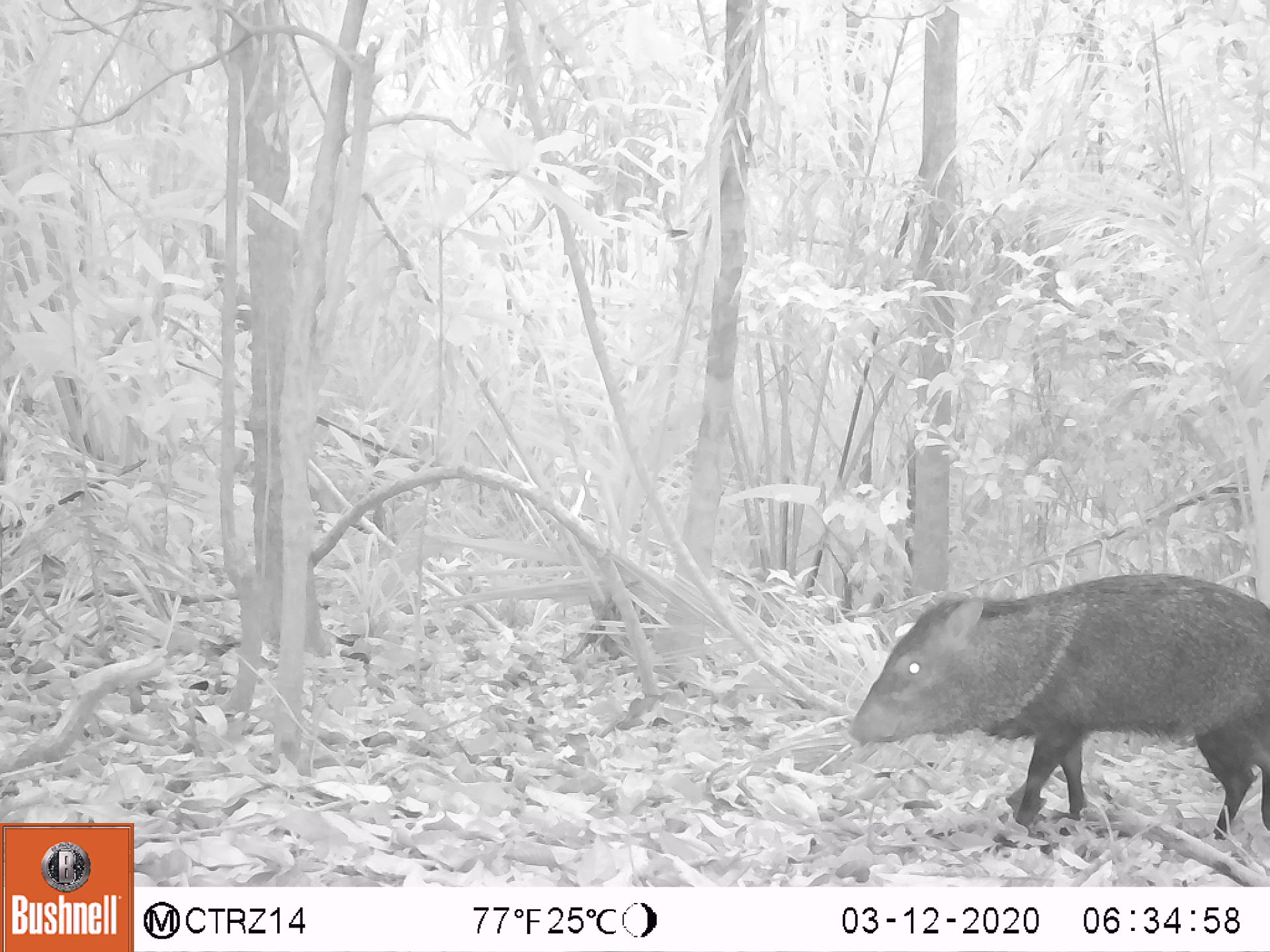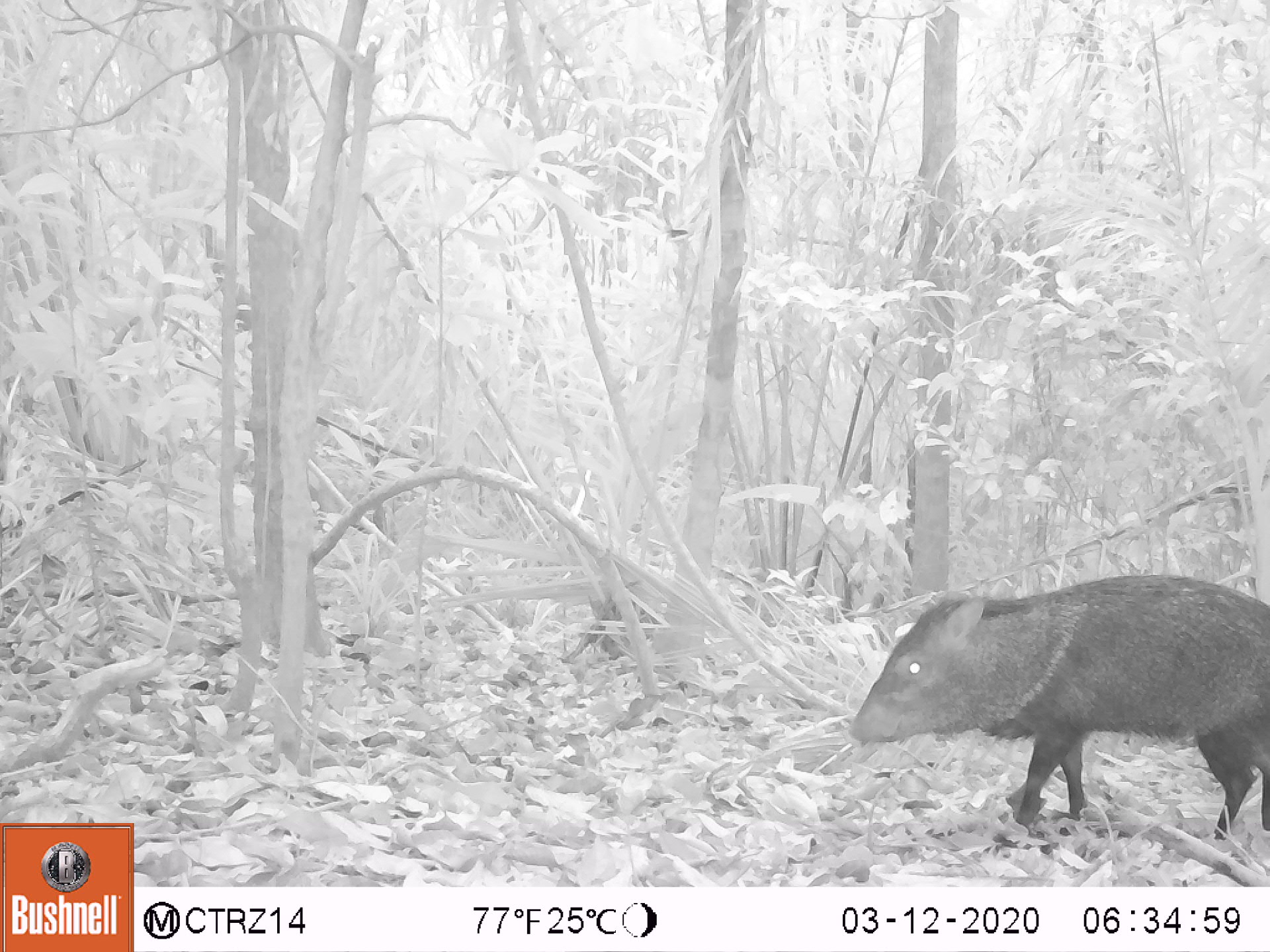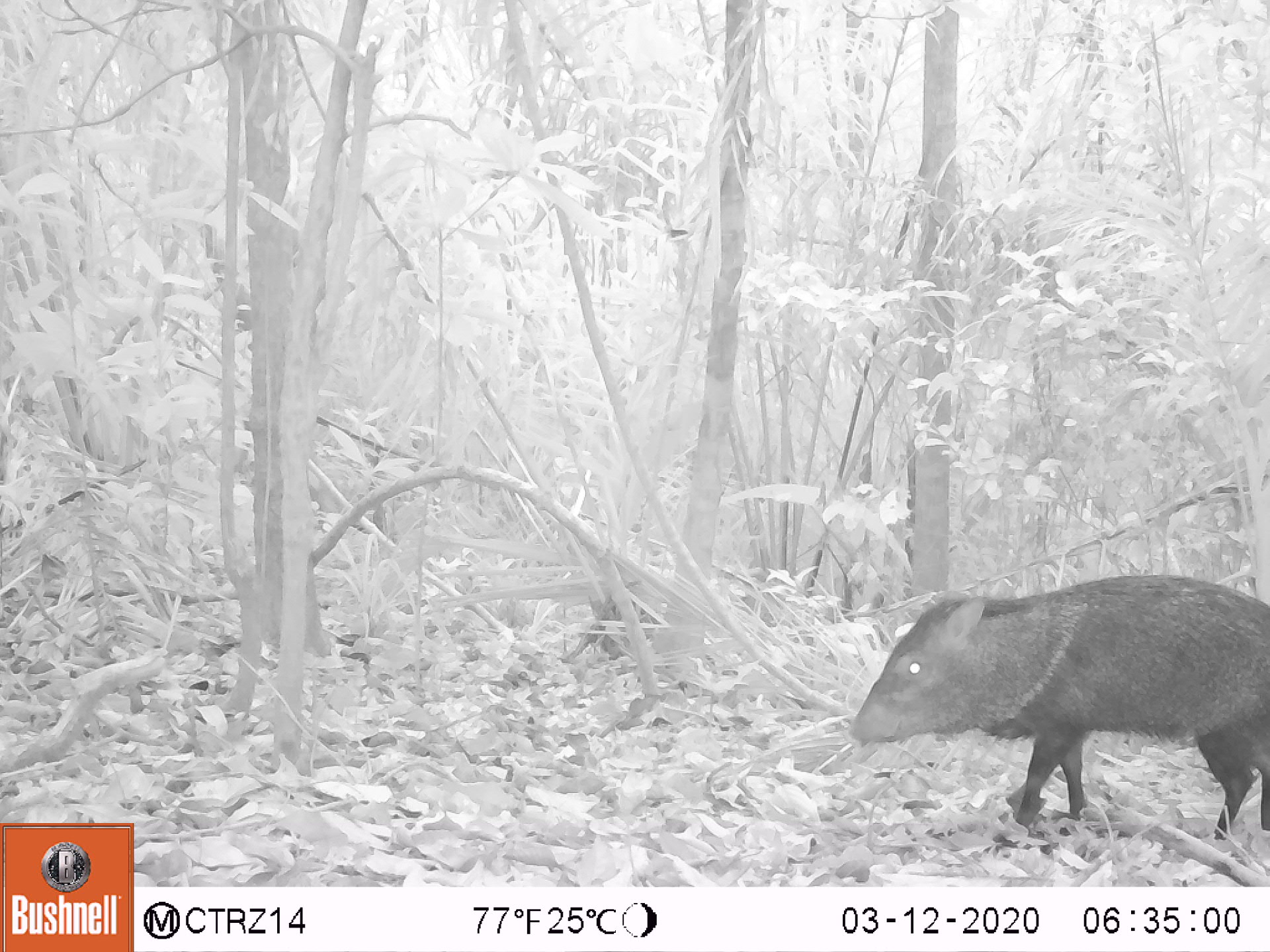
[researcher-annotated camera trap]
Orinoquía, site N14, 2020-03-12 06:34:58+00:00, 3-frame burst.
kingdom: Animalia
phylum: Chordata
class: Mammalia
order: Artiodactyla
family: Tayassuidae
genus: Pecari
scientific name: Pecari tajacu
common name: collared peccary